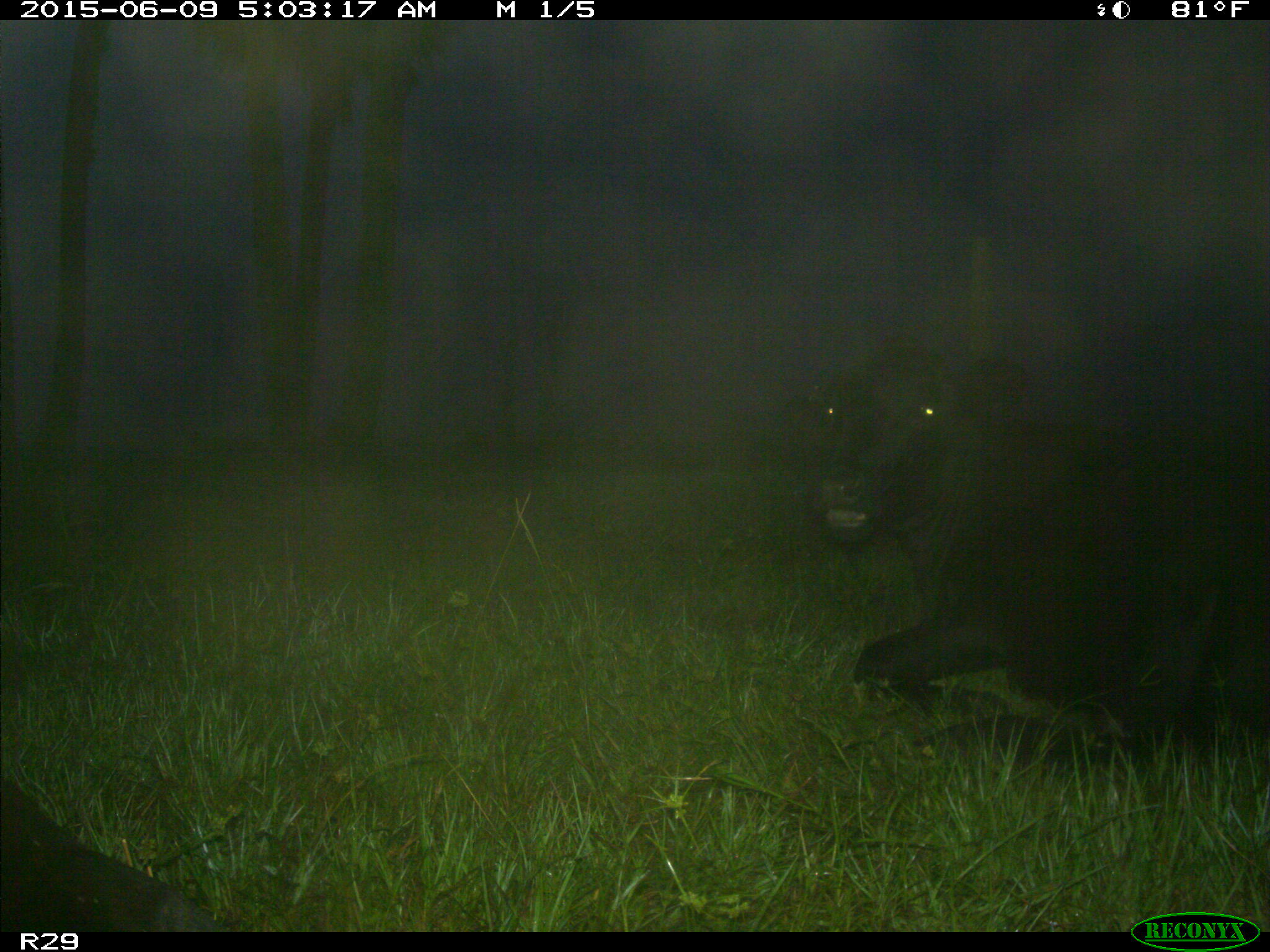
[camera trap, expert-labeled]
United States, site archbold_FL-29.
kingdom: Animalia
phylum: Chordata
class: Mammalia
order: Artiodactyla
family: Bovidae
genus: Bos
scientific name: Bos taurus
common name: domestic cow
Bos taurus (domestic cow).